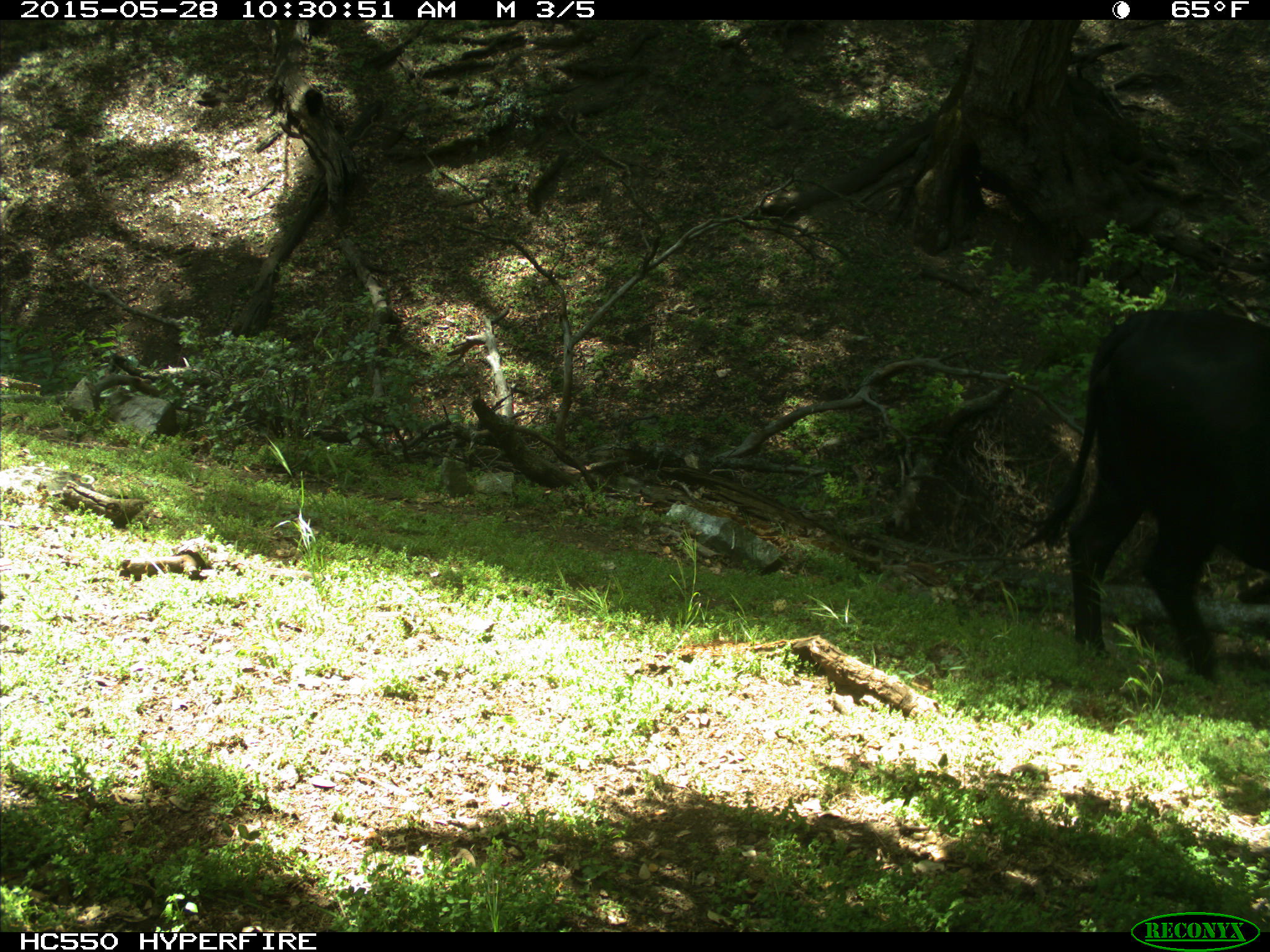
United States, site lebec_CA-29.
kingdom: Animalia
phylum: Chordata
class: Mammalia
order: Artiodactyla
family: Bovidae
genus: Bos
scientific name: Bos taurus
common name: domestic cow